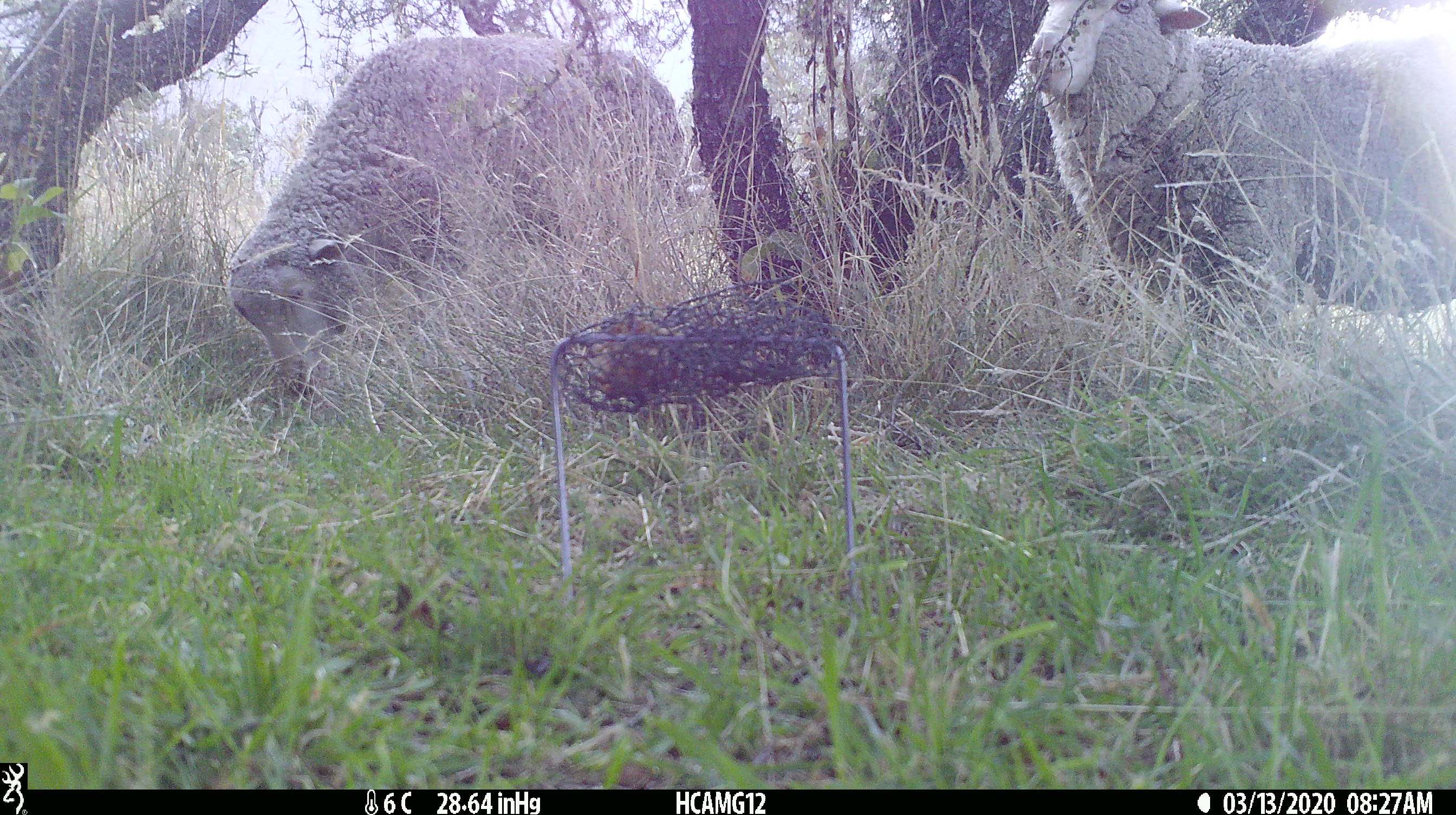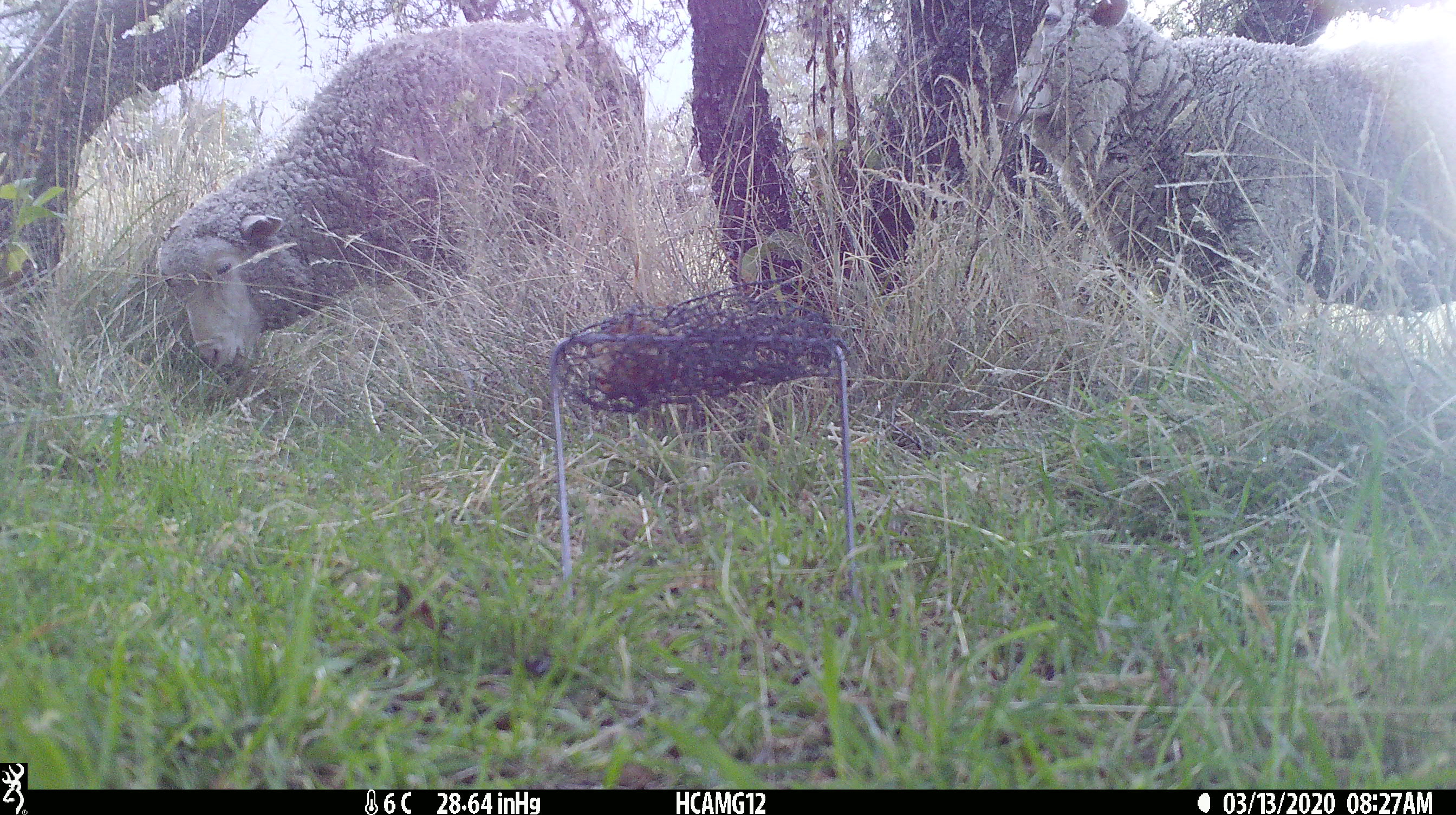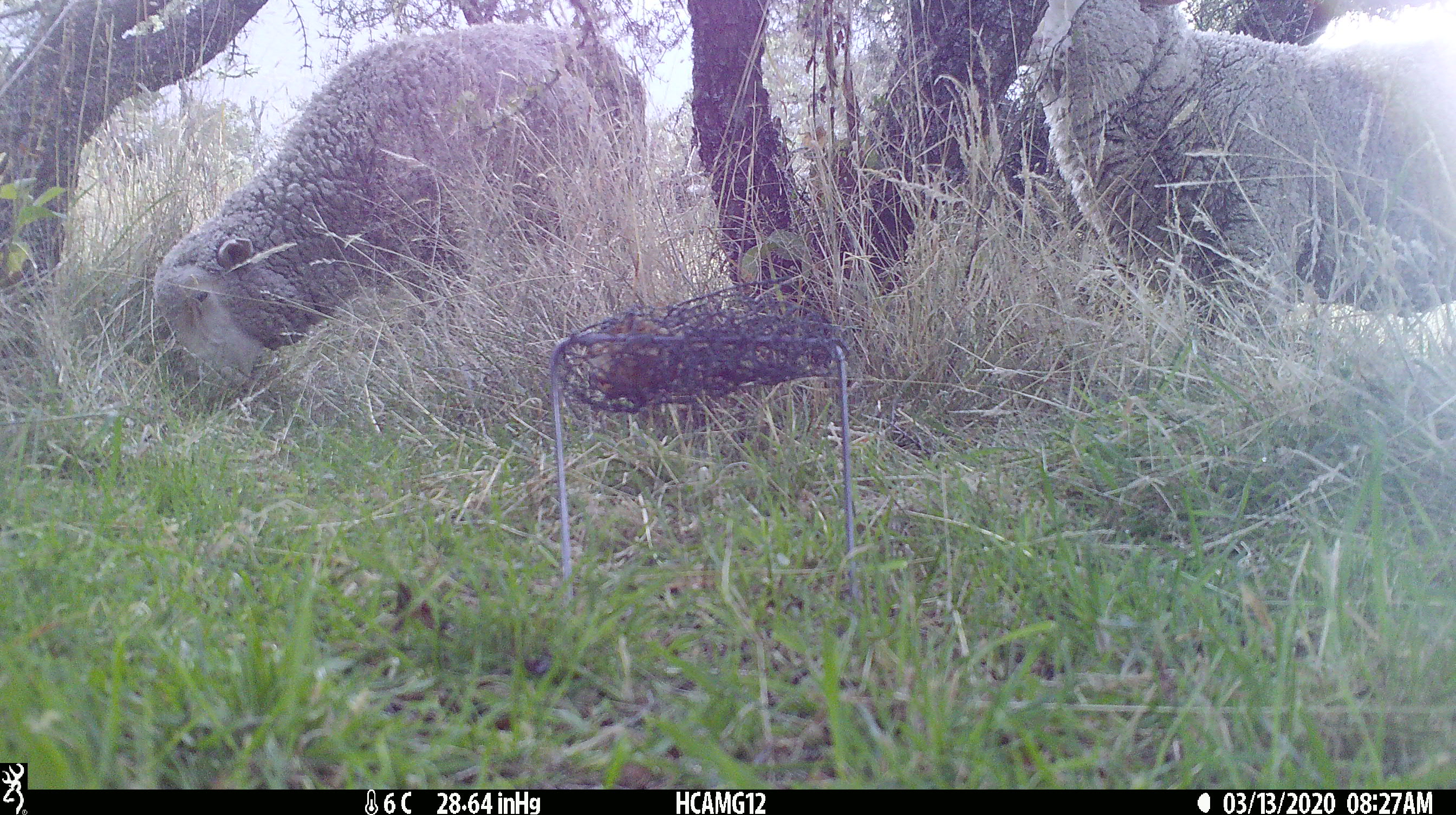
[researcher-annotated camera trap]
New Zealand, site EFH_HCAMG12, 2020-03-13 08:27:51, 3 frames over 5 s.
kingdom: Animalia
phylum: Chordata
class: Mammalia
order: Artiodactyla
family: Bovidae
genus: Ovis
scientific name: Ovis aries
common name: domestic sheep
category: sheep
Sheep (domestic sheep) (Ovis aries).